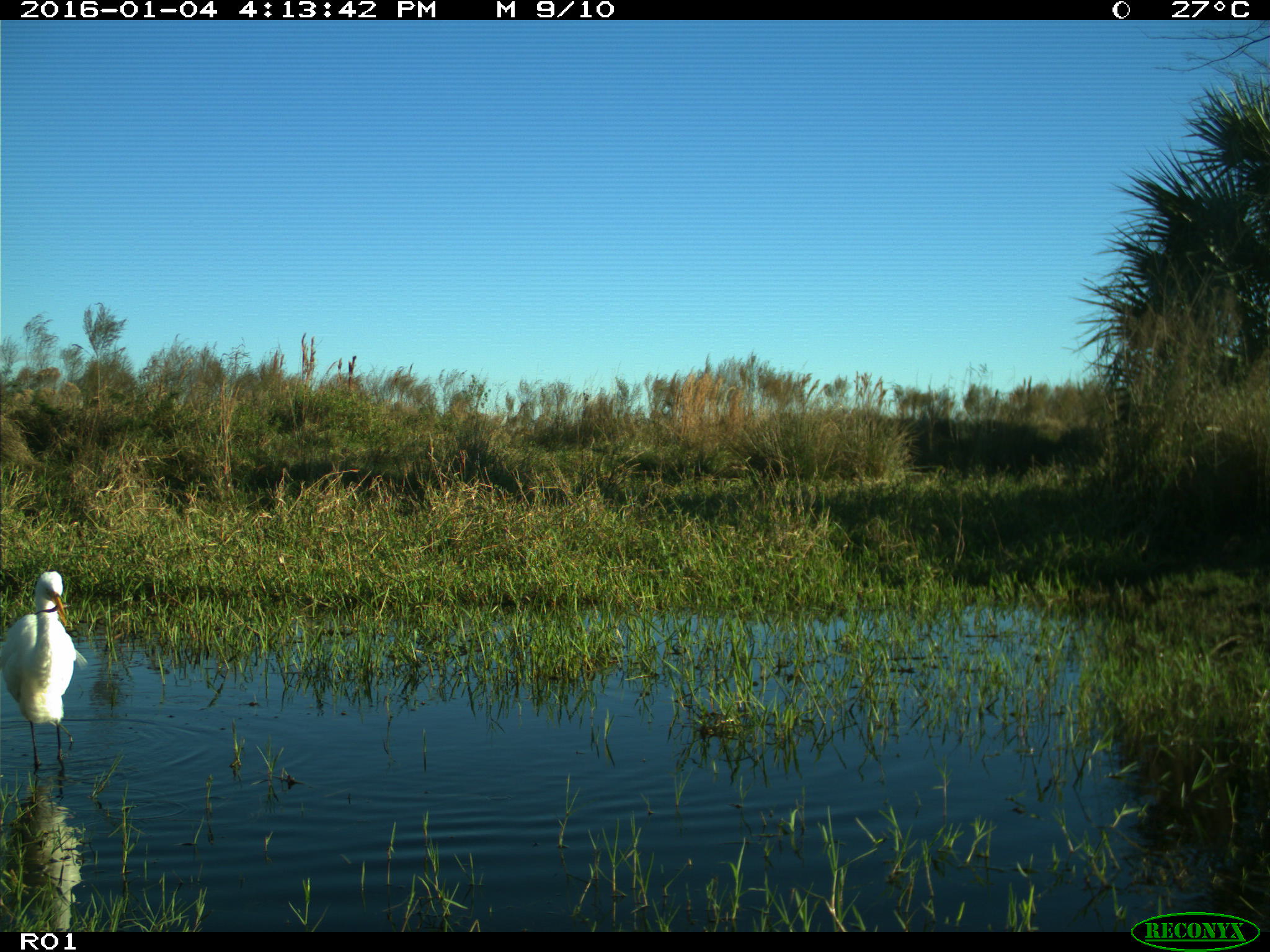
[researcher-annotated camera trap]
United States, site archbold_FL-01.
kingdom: Animalia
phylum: Chordata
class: Aves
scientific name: Aves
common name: birds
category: unidentified bird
Unidentified bird (birds) (Aves).